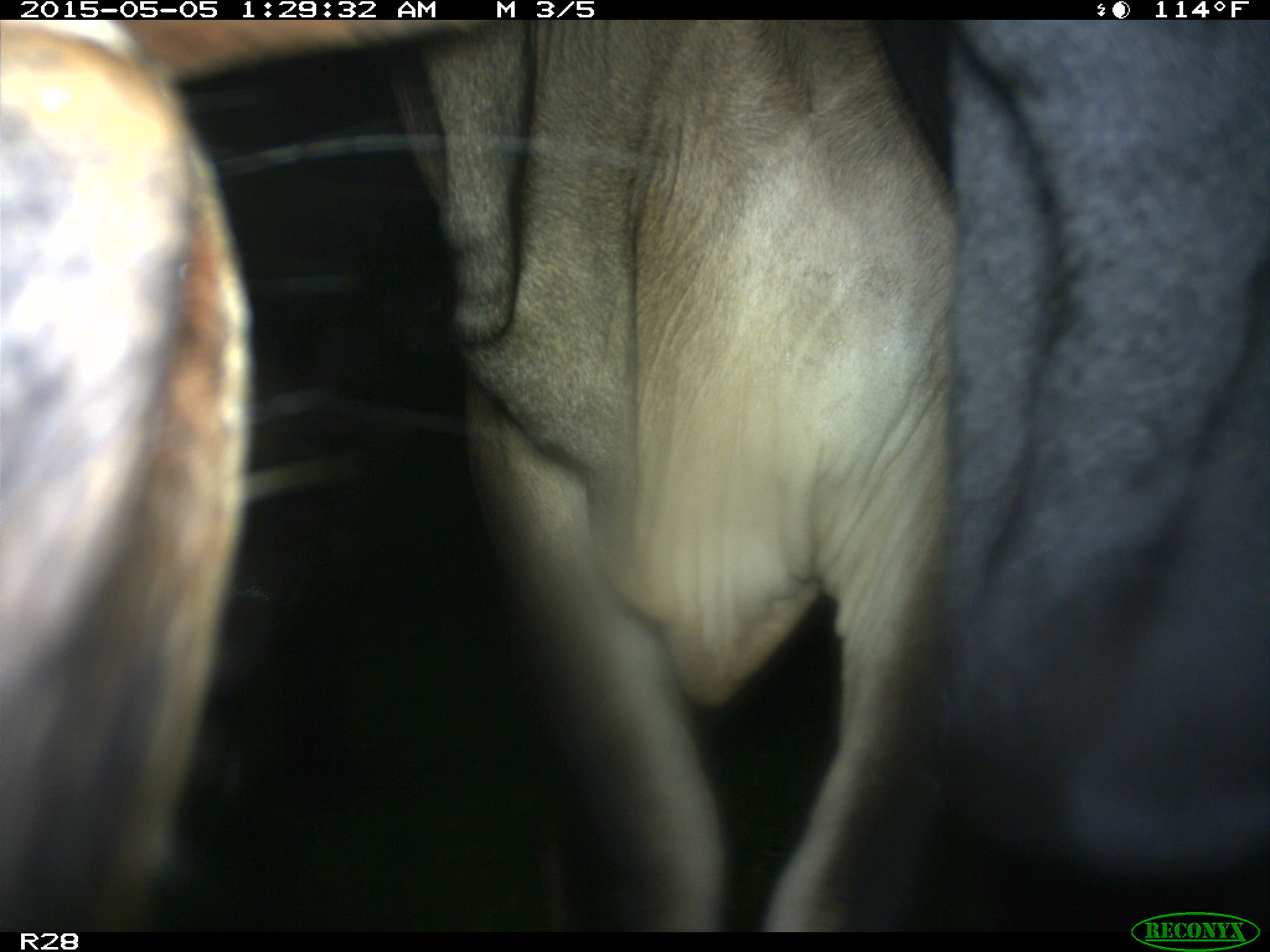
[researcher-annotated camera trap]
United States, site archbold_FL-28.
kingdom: Animalia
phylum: Chordata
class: Mammalia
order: Artiodactyla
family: Bovidae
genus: Bos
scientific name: Bos taurus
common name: domestic cow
Bos taurus (domestic cow).